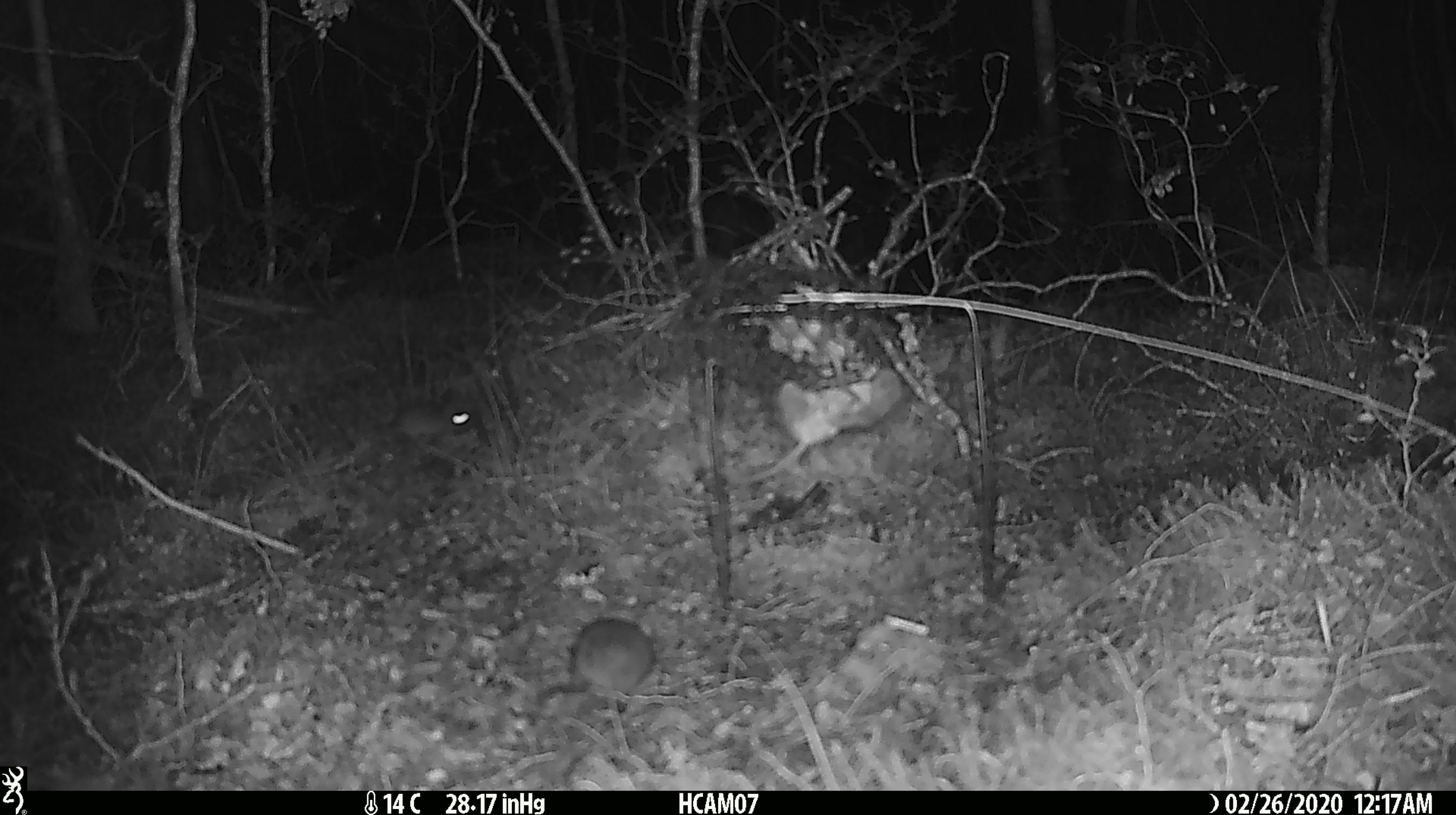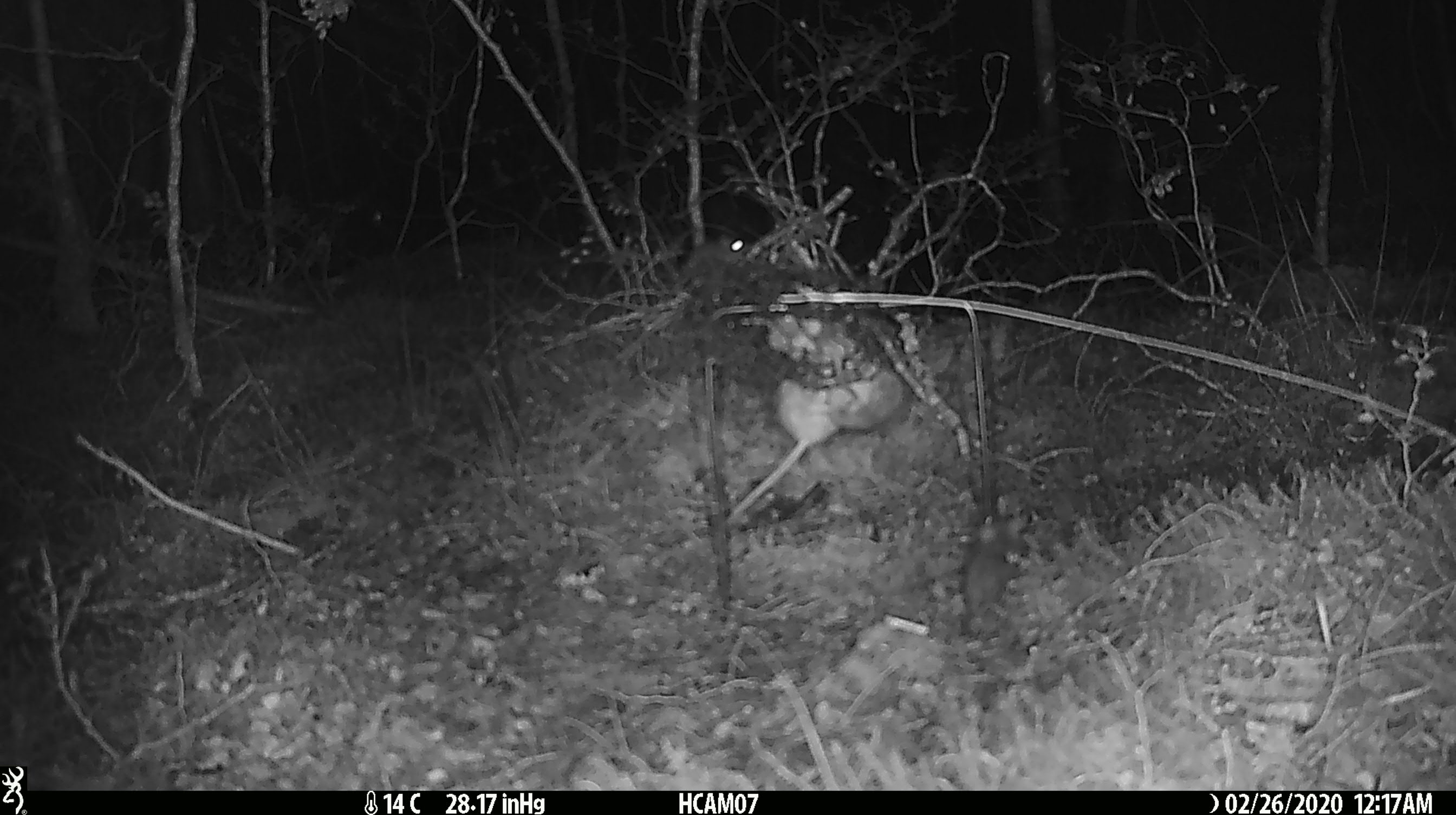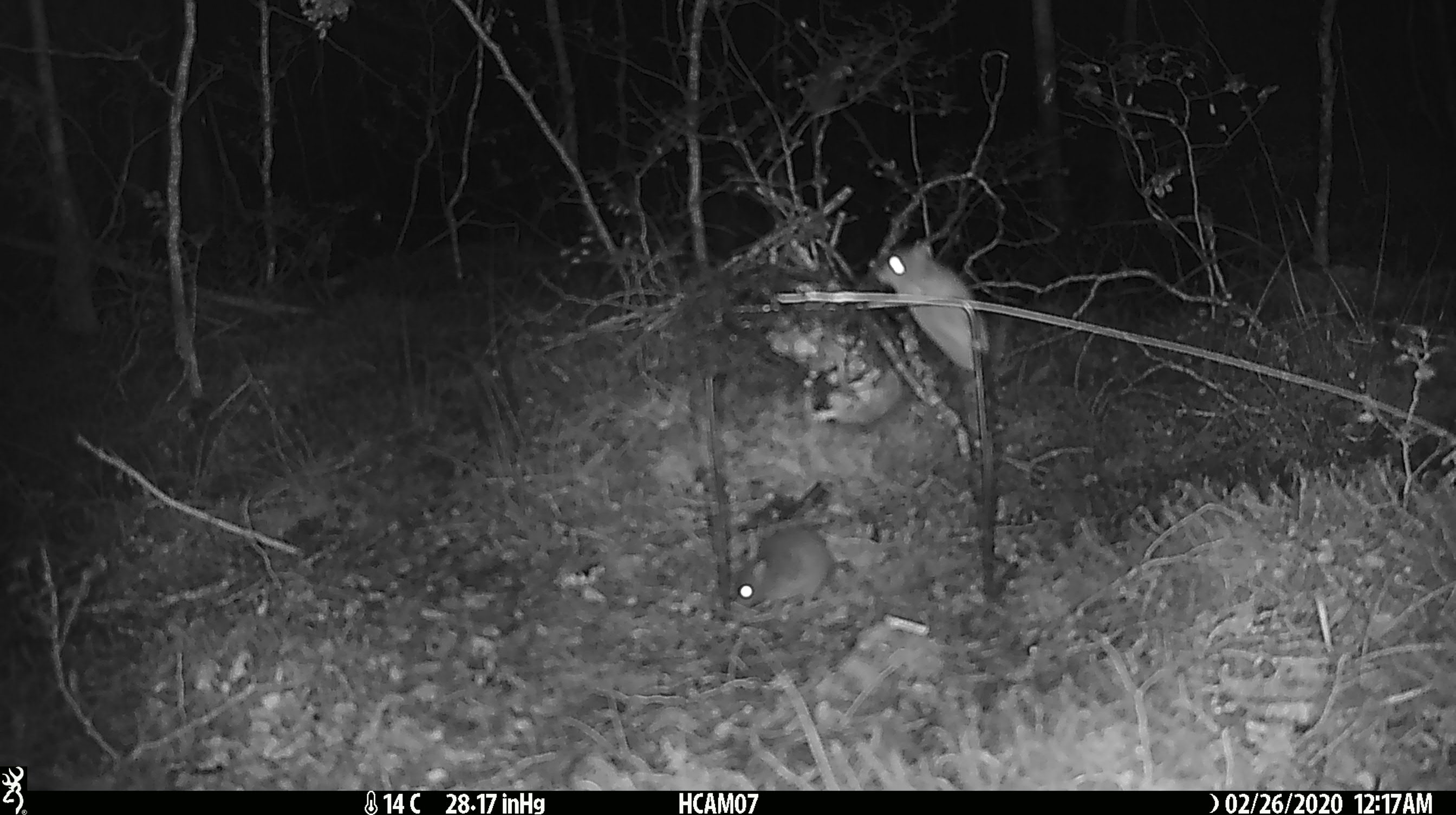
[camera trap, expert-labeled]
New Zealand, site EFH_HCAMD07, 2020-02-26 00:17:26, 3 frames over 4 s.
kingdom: Animalia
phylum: Chordata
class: Mammalia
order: Rodentia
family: Muridae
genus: Mus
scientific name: Mus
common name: mouse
Mouse (Mus).